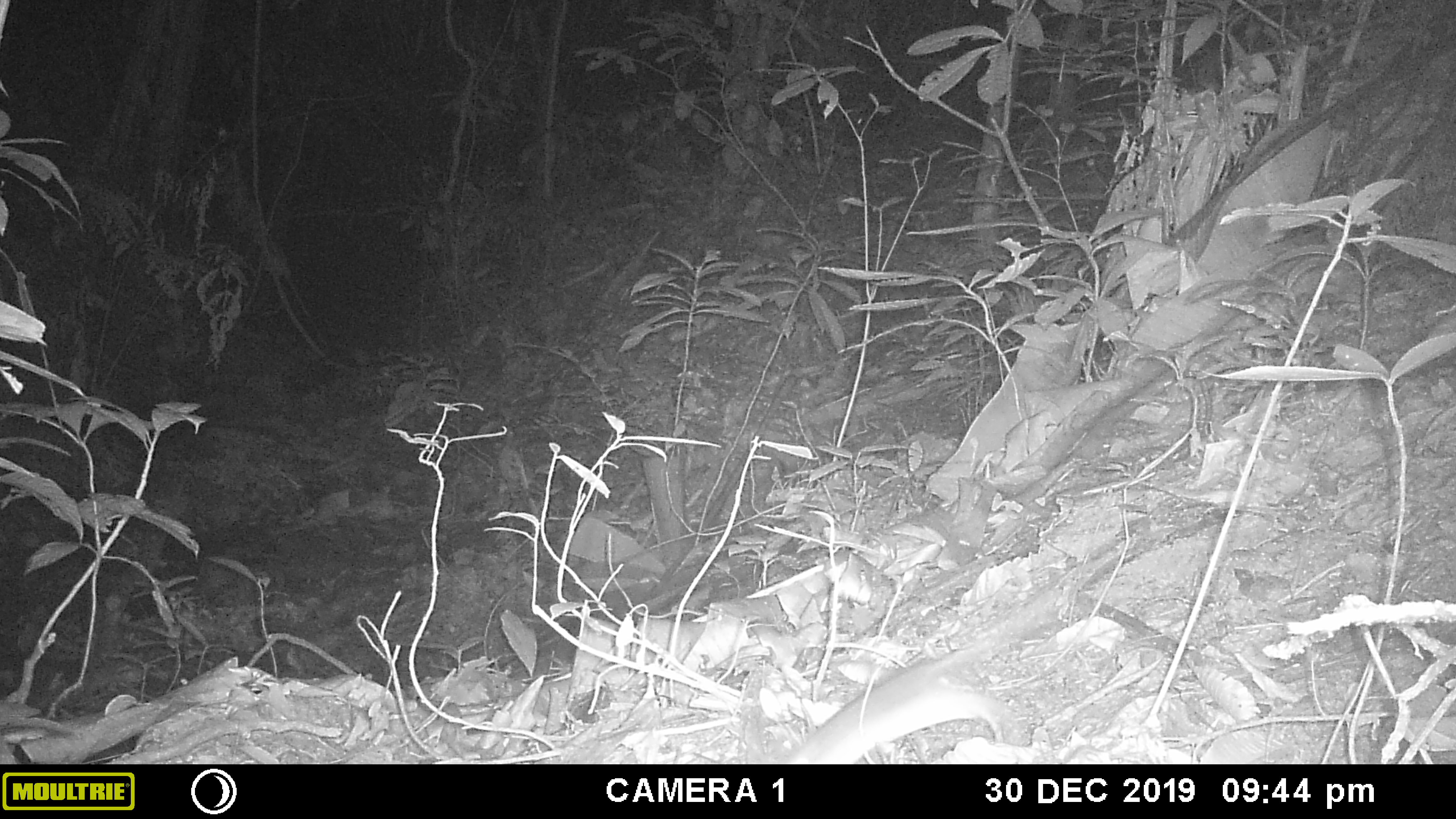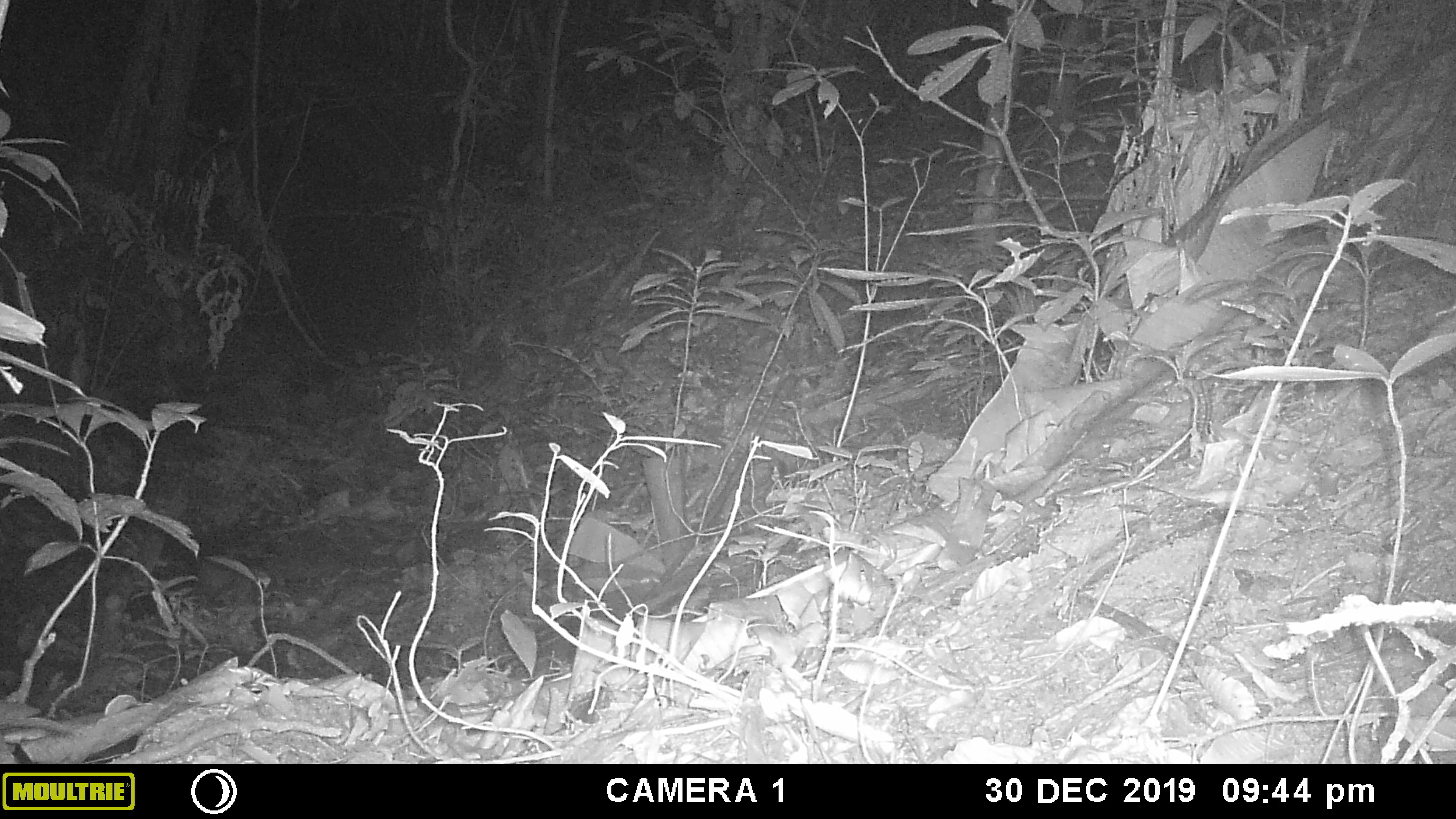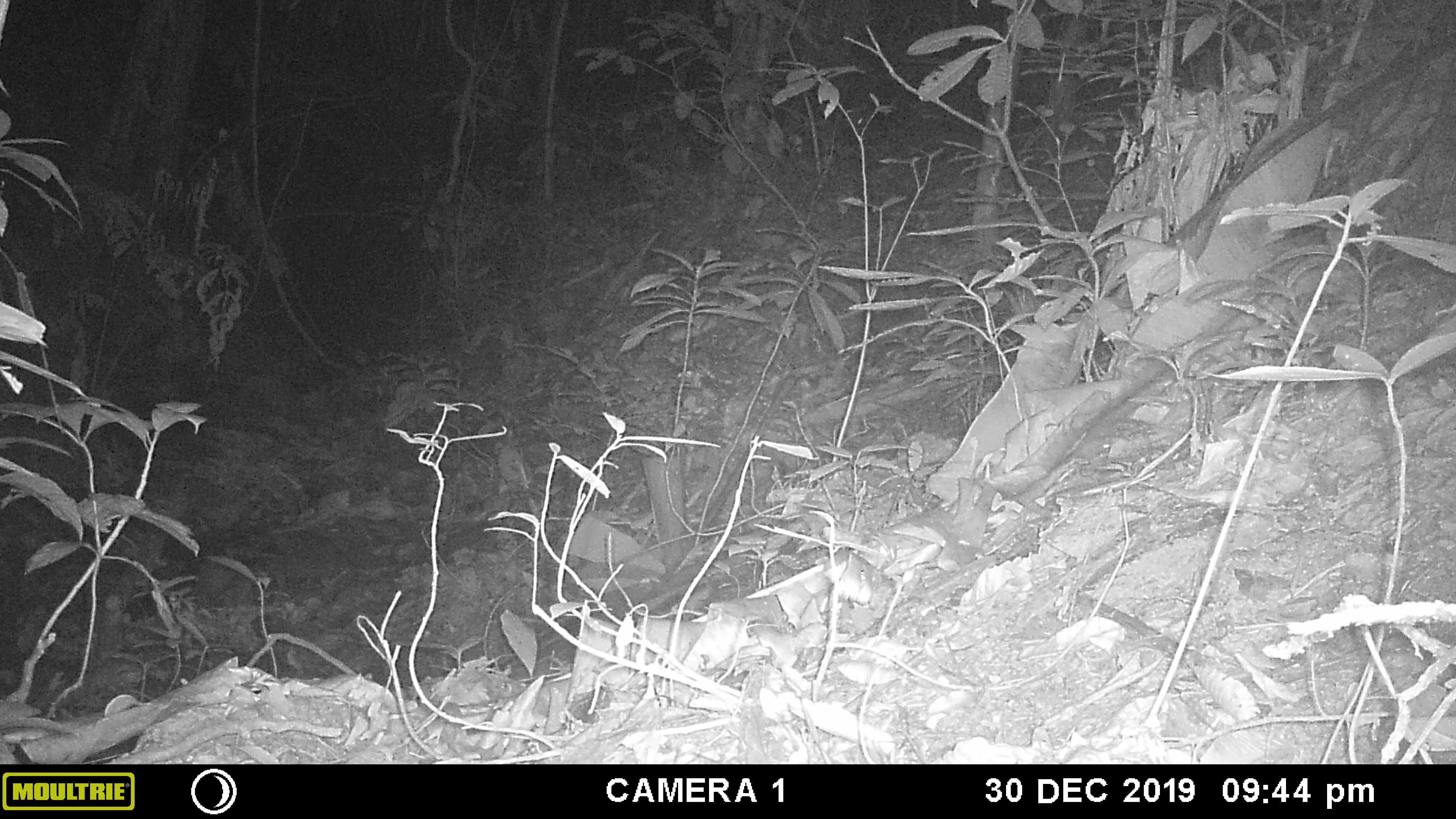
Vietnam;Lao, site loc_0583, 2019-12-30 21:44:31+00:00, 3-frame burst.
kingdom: Animalia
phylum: Chordata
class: Mammalia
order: Rodentia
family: Muridae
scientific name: Muridae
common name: old-world mice and rats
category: unidentified murid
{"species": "unidentified murid (old-world mice and rats) (Muridae)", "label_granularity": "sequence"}